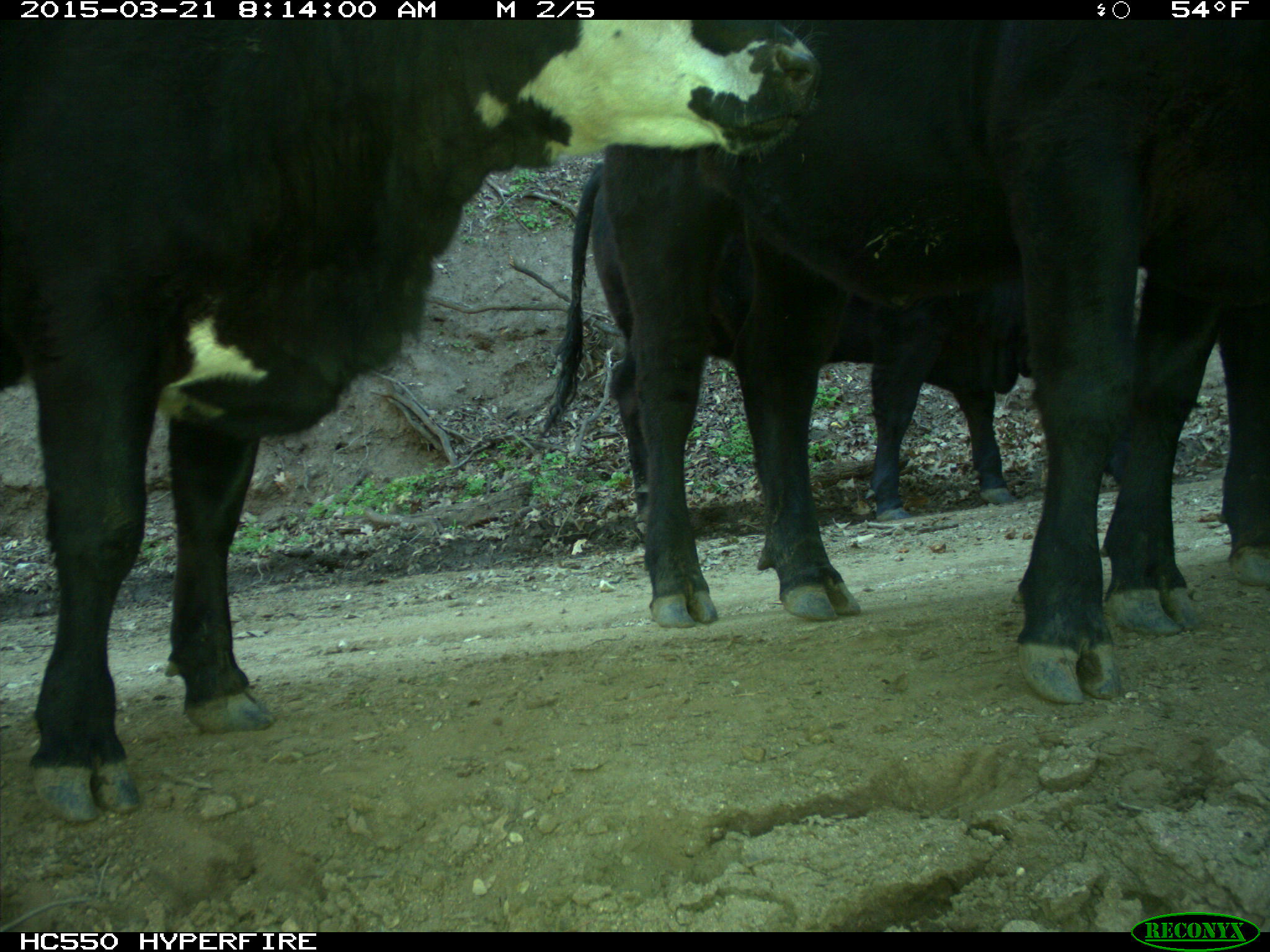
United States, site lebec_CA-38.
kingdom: Animalia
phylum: Chordata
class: Mammalia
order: Artiodactyla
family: Bovidae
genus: Bos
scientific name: Bos taurus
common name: domestic cow